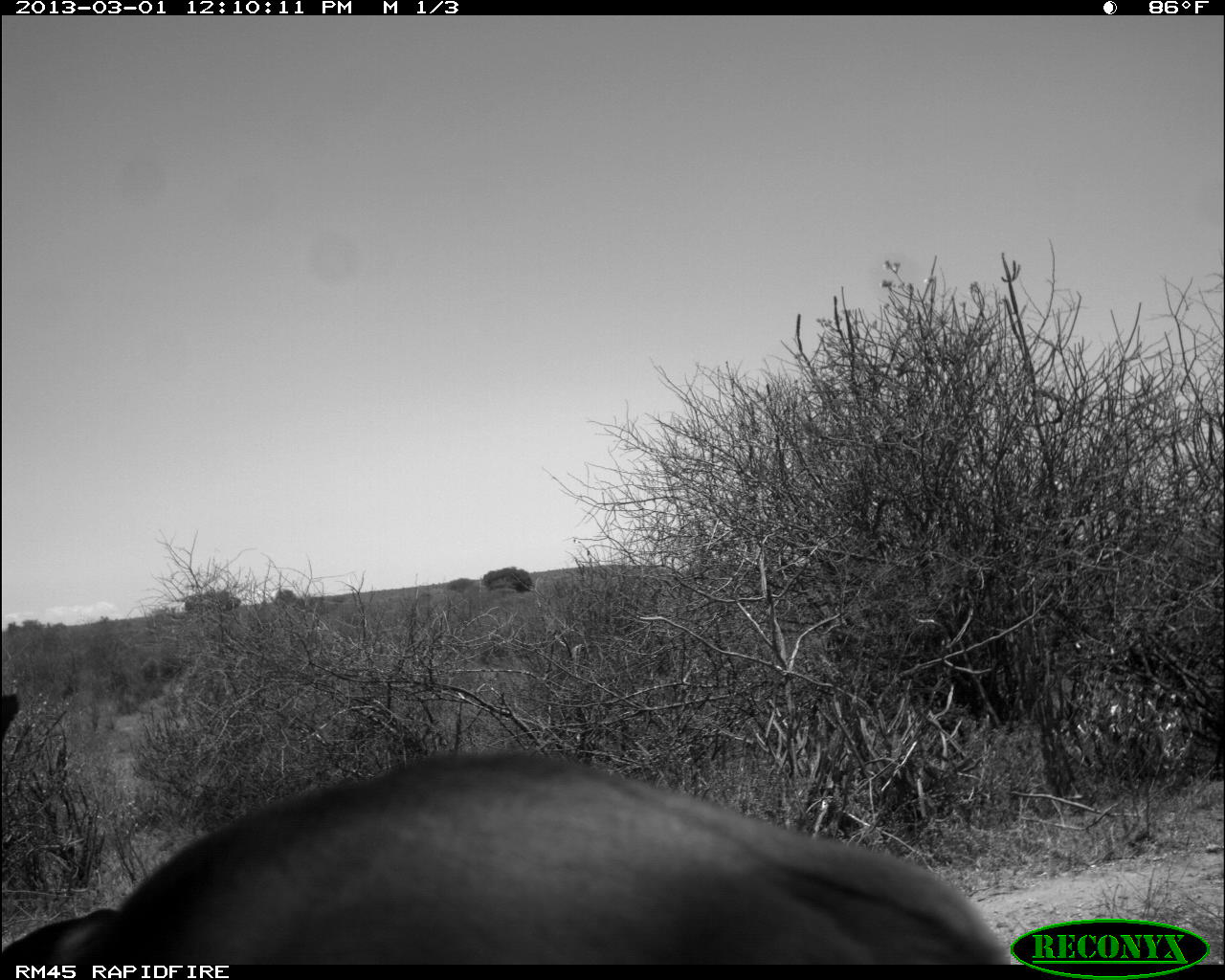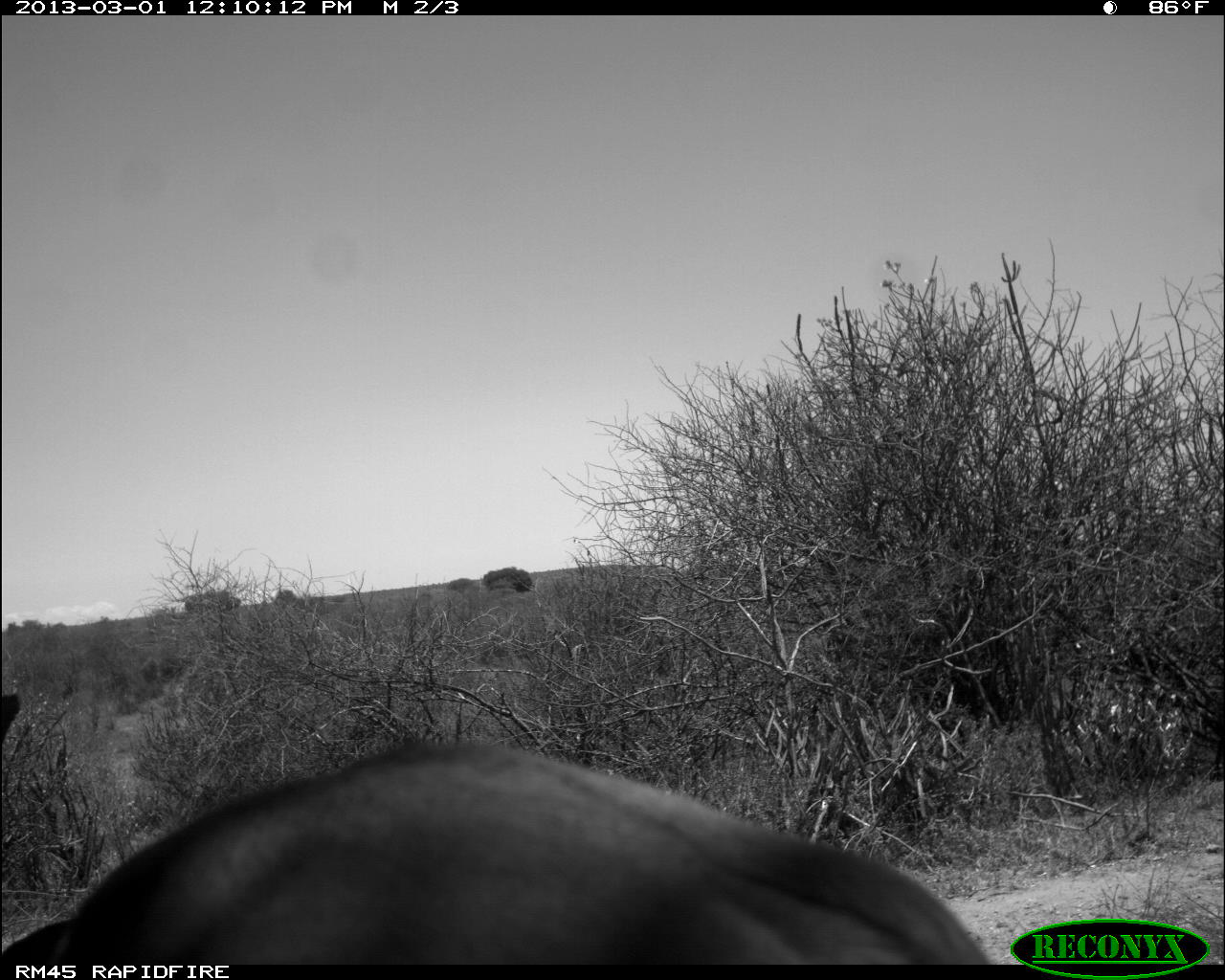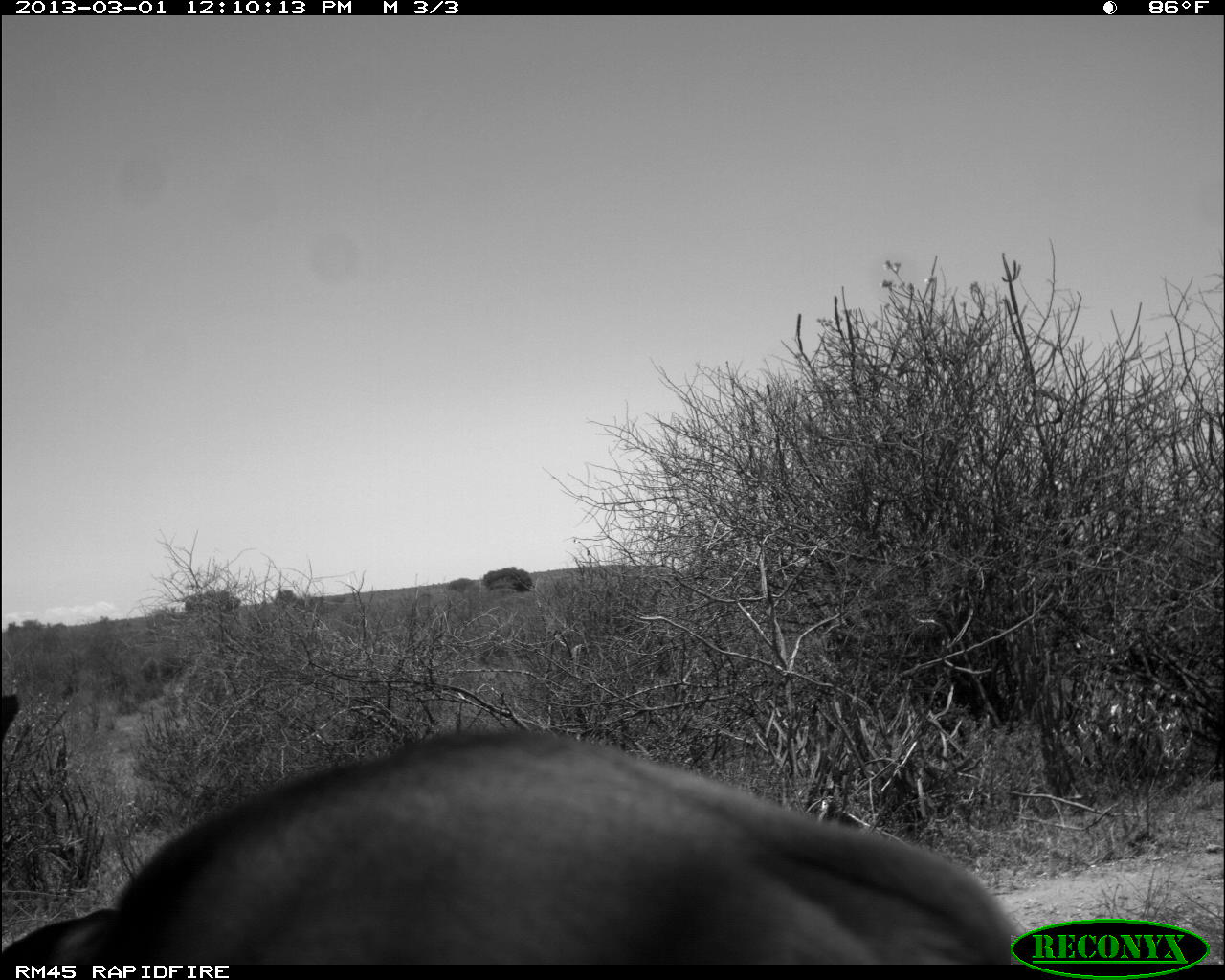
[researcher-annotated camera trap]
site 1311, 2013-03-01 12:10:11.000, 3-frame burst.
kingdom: Animalia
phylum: Chordata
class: Mammalia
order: Artiodactyla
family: Bovidae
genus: Aepyceros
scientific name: Aepyceros melampus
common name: impala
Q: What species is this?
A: Aepyceros melampus (impala).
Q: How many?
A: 2.